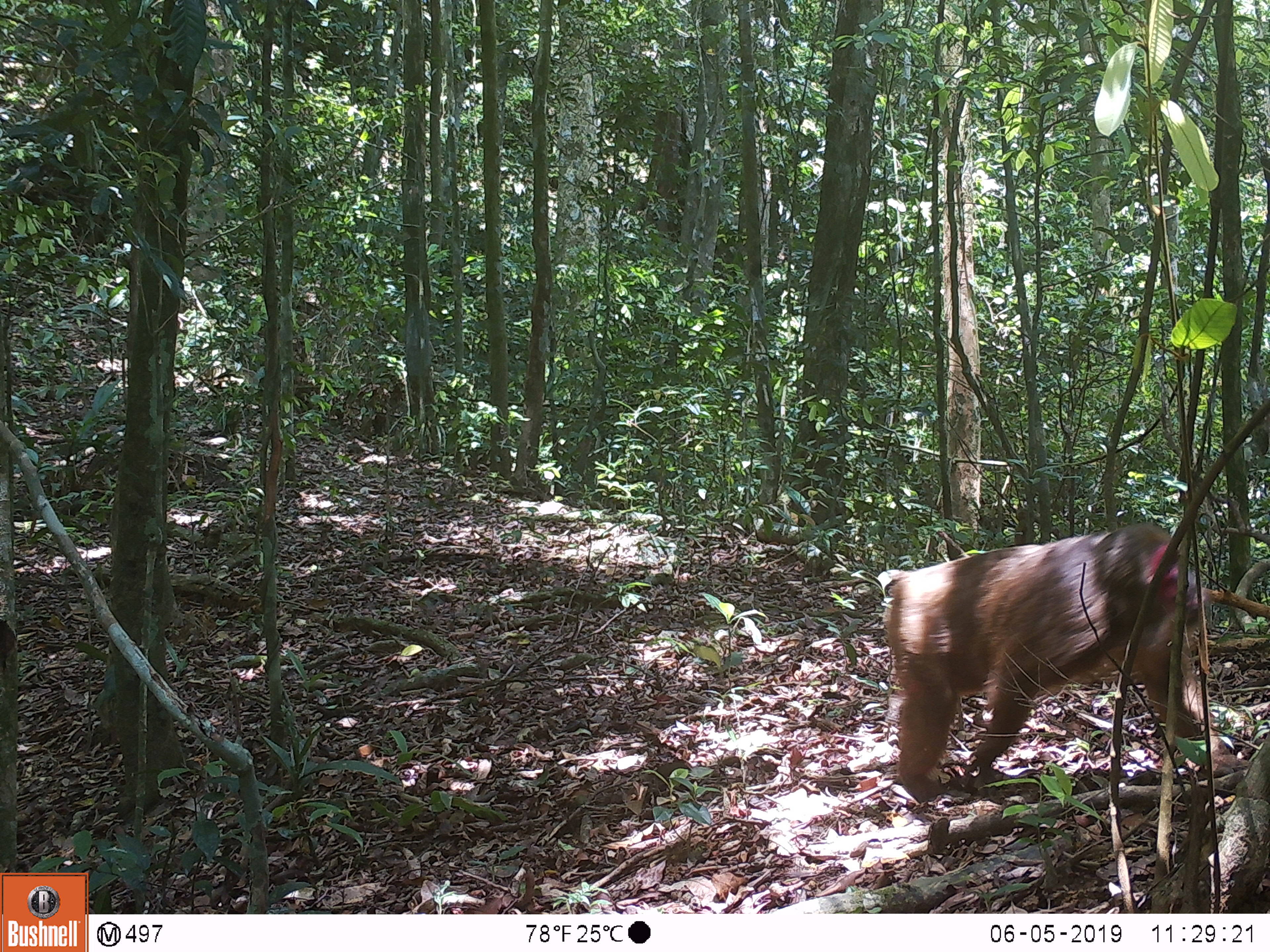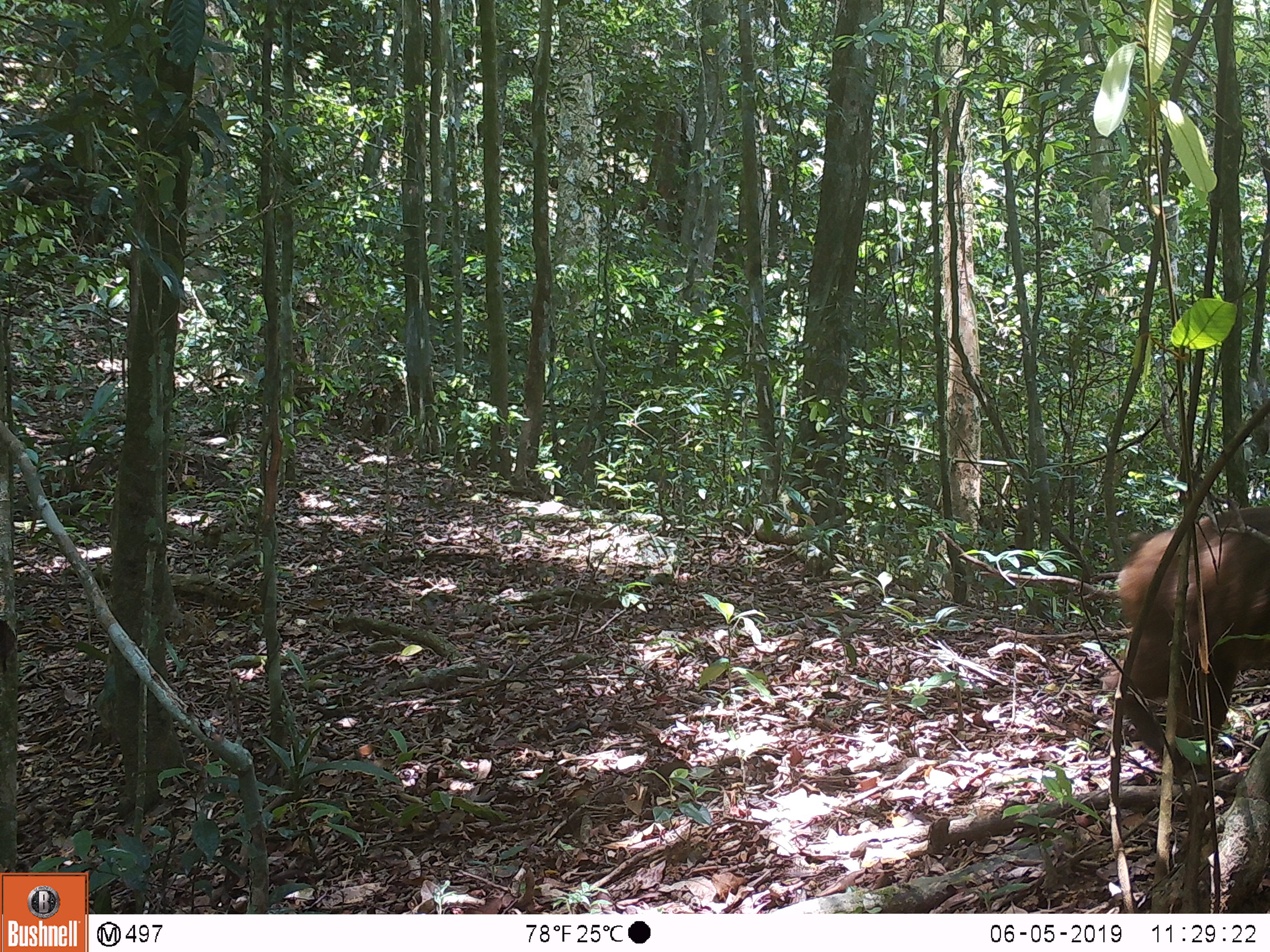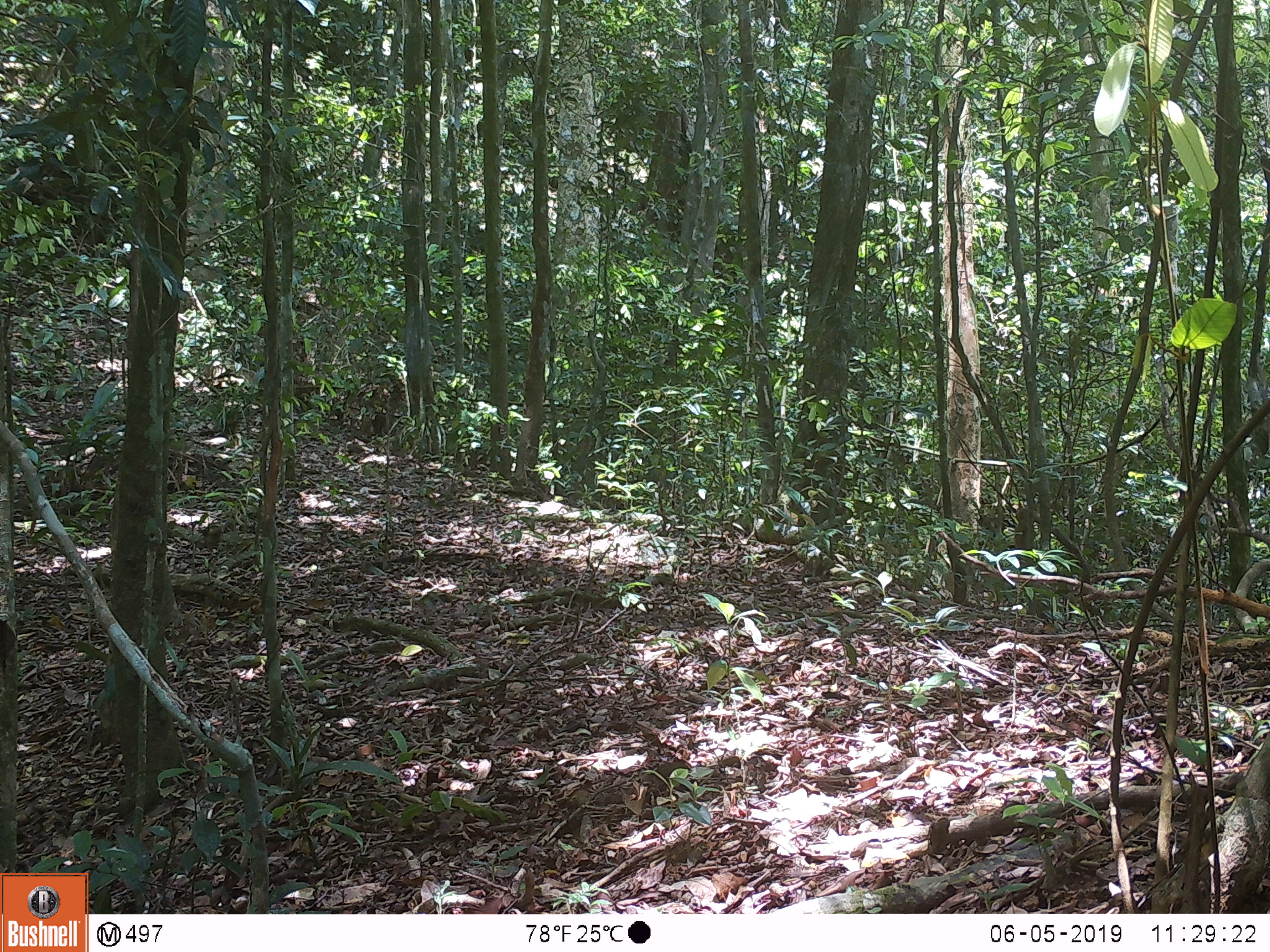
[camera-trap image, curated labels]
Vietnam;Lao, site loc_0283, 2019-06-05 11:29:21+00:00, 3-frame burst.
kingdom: Animalia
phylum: Chordata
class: Mammalia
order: Primates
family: Cercopithecidae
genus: Macaca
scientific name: Macaca arctoides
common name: stump-tailed macaque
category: stump tailed macaque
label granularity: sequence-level